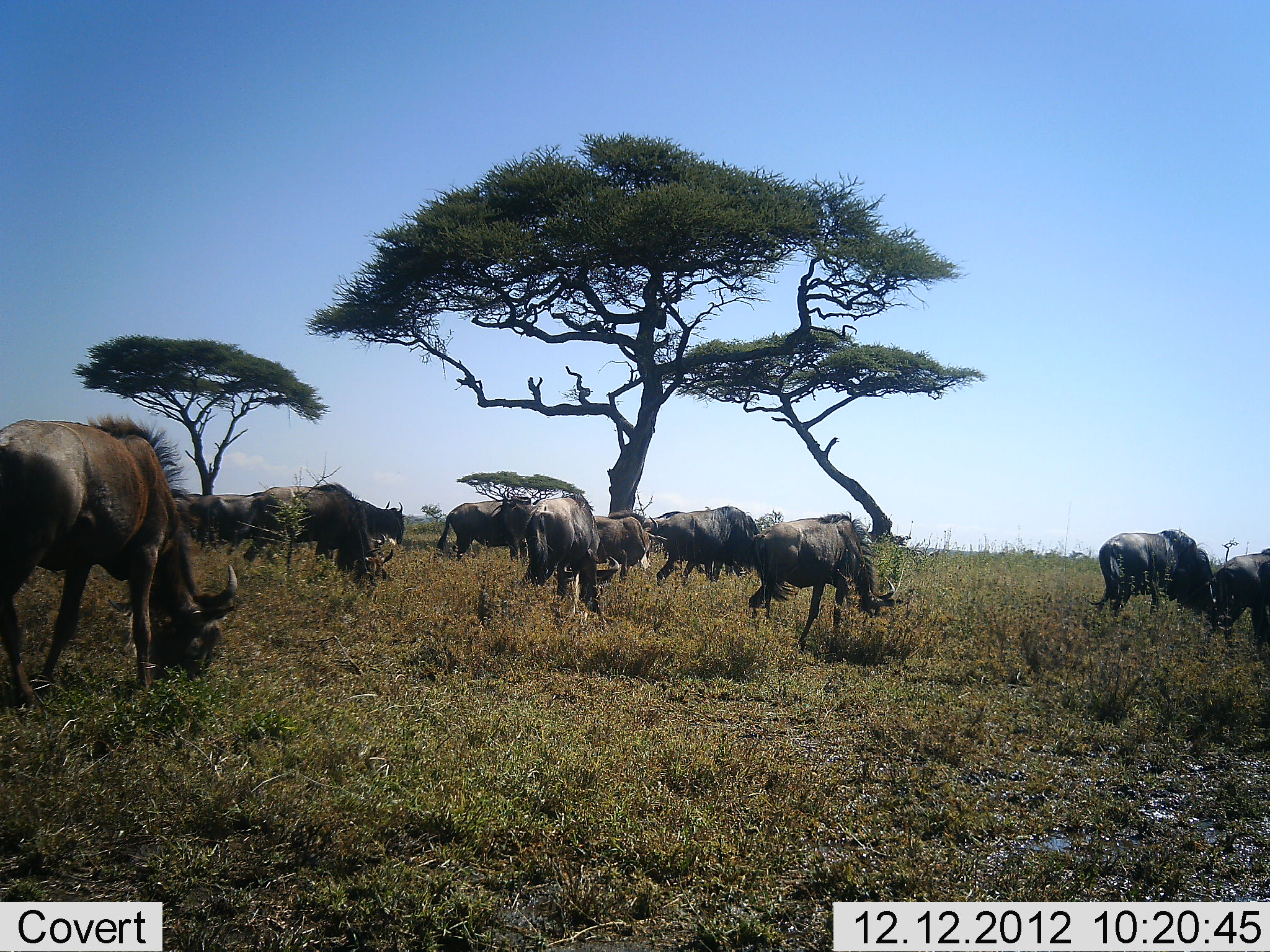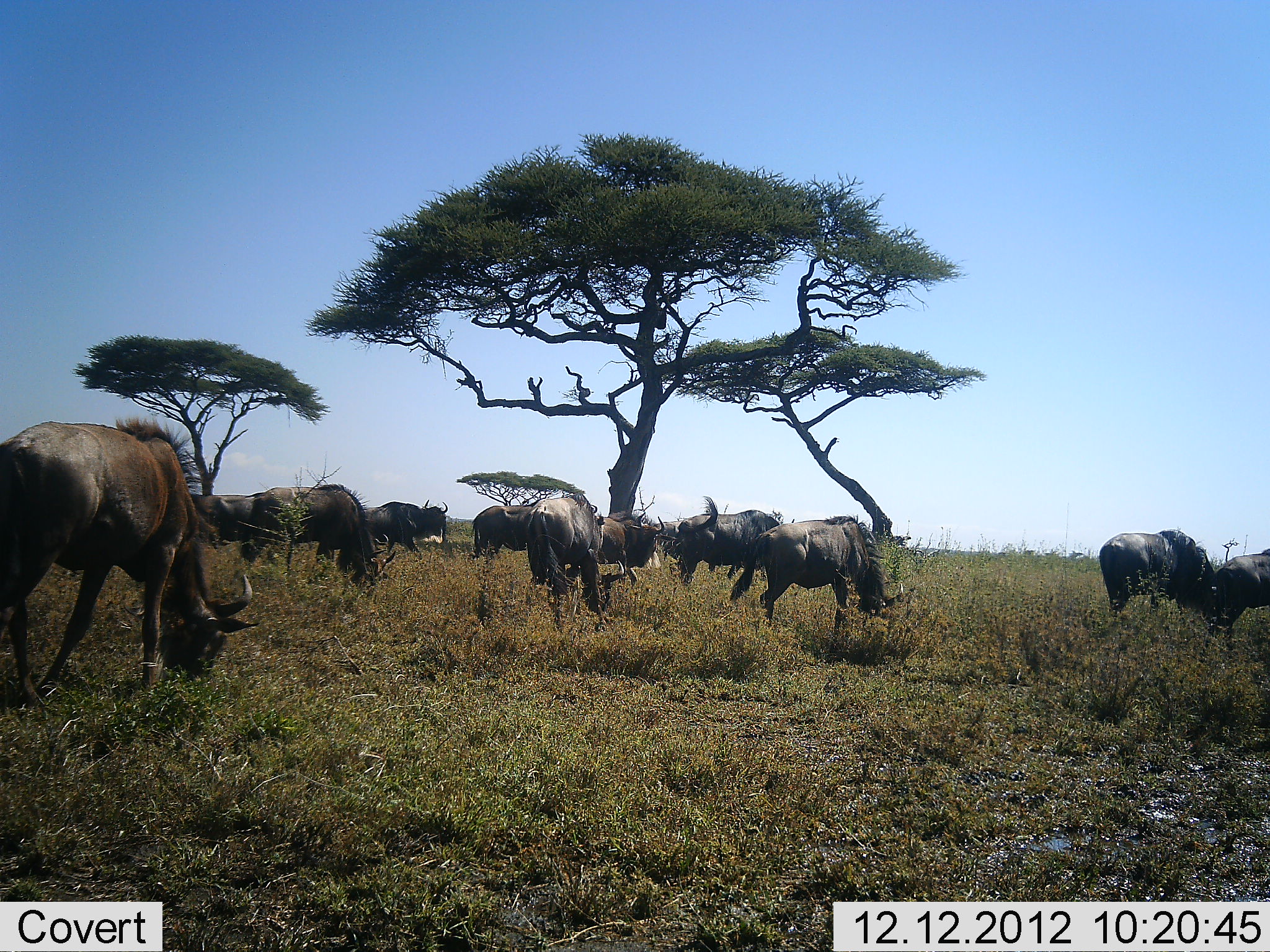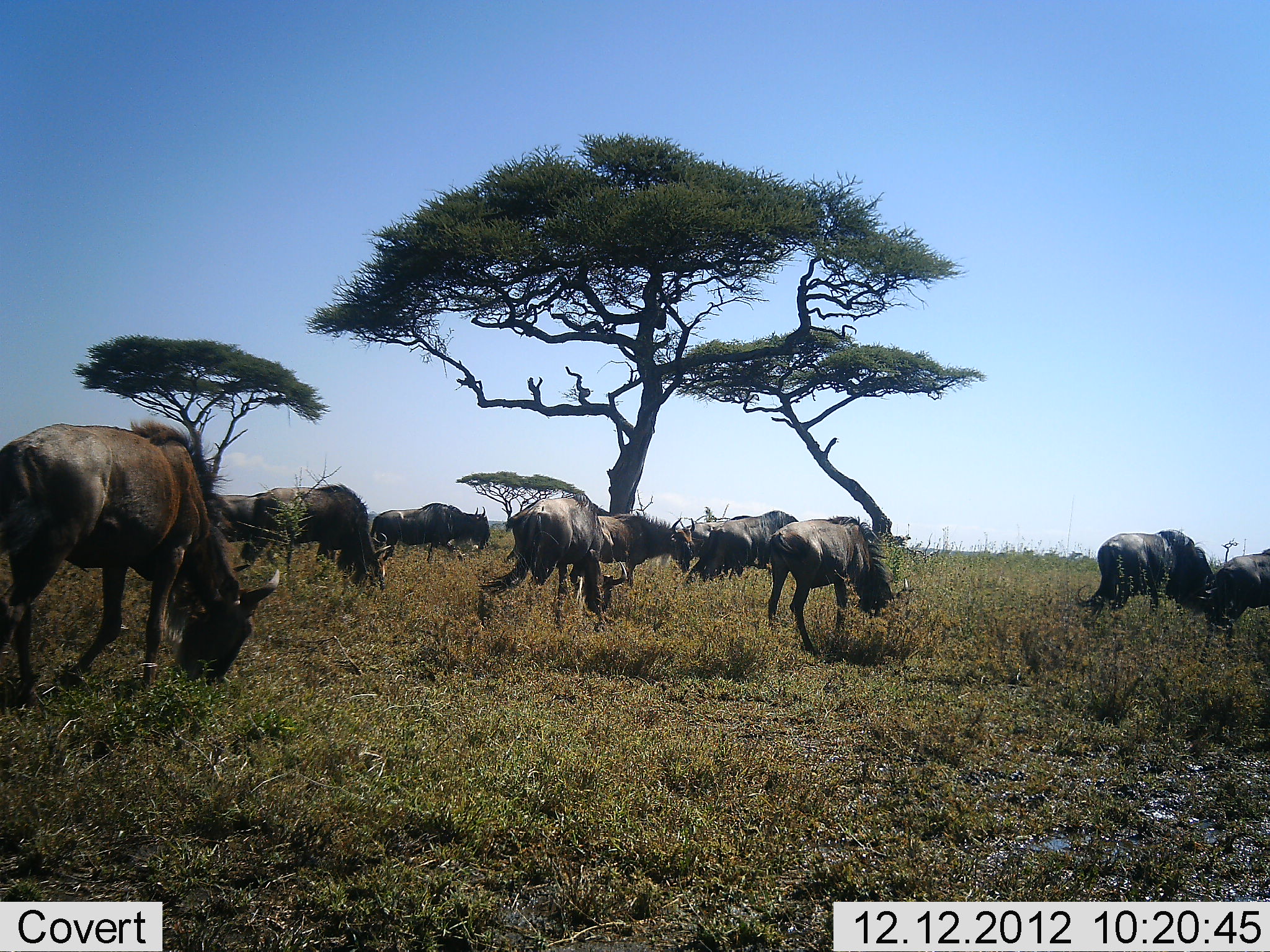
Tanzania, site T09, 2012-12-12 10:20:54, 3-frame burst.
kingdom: Animalia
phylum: Chordata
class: Mammalia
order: Artiodactyla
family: Bovidae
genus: Connochaetes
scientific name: Connochaetes taurinus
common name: blue wildebeest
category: wildebeest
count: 11-50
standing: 50%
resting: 10%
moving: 50%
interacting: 10%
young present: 0%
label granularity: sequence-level